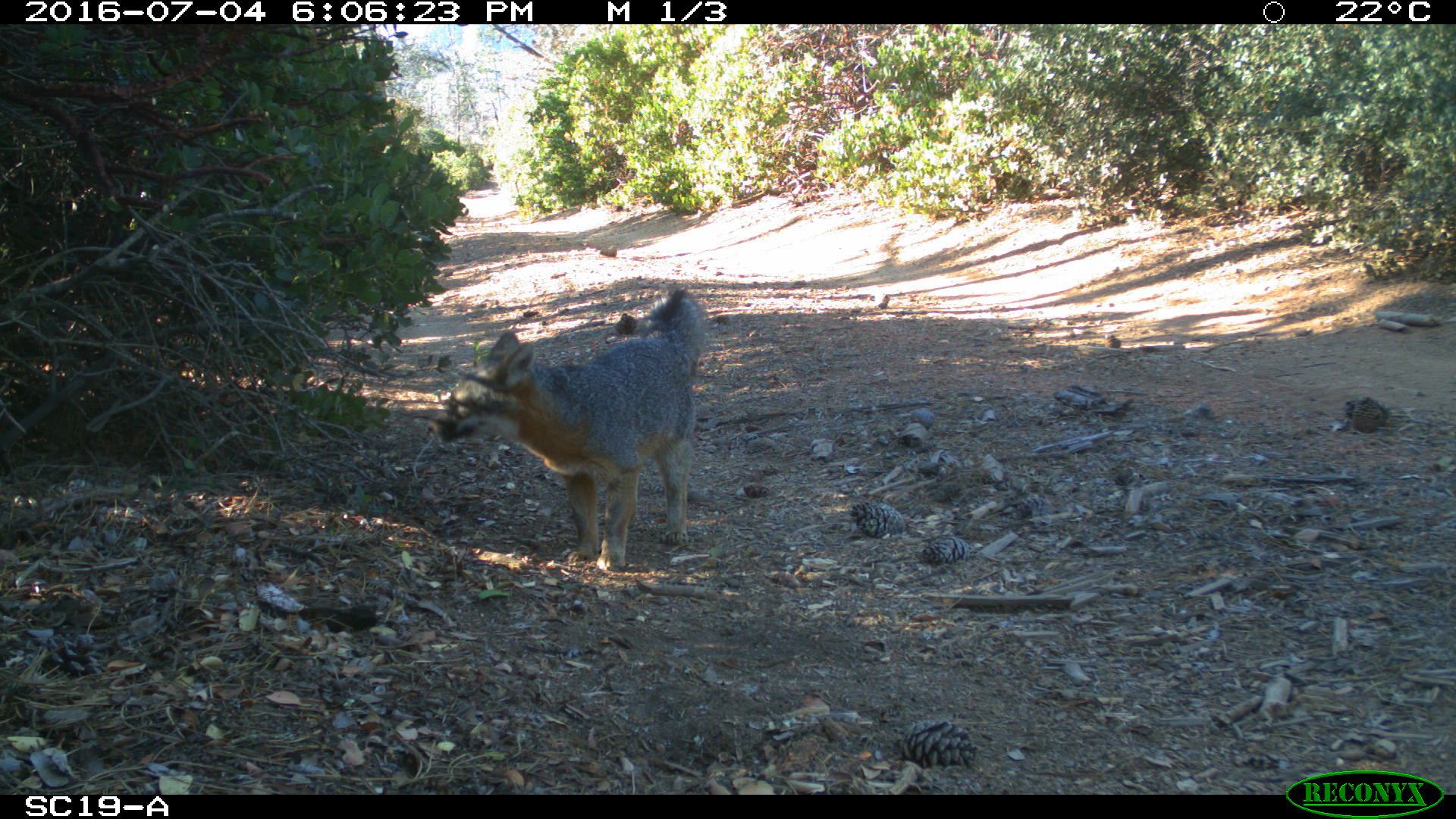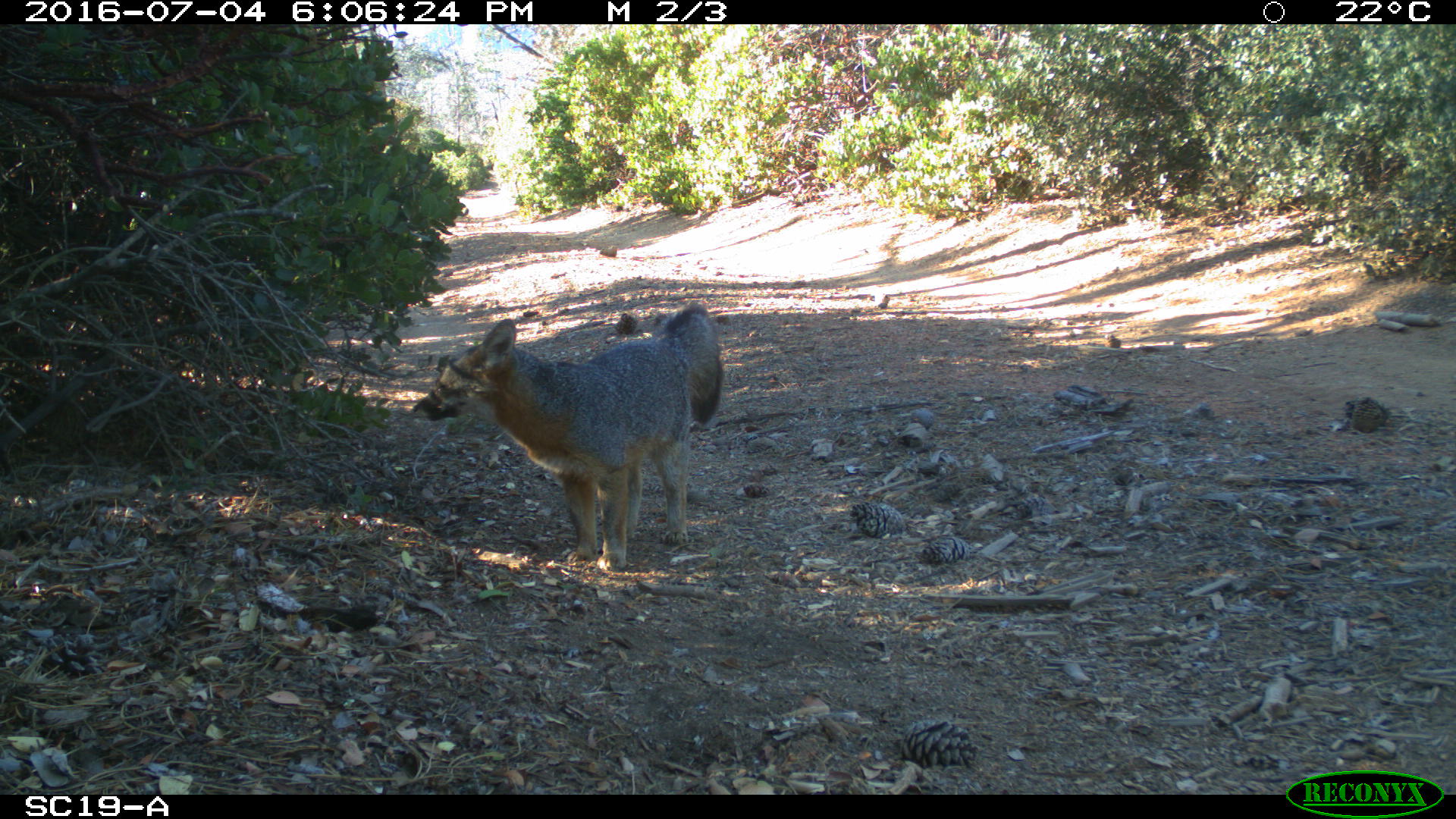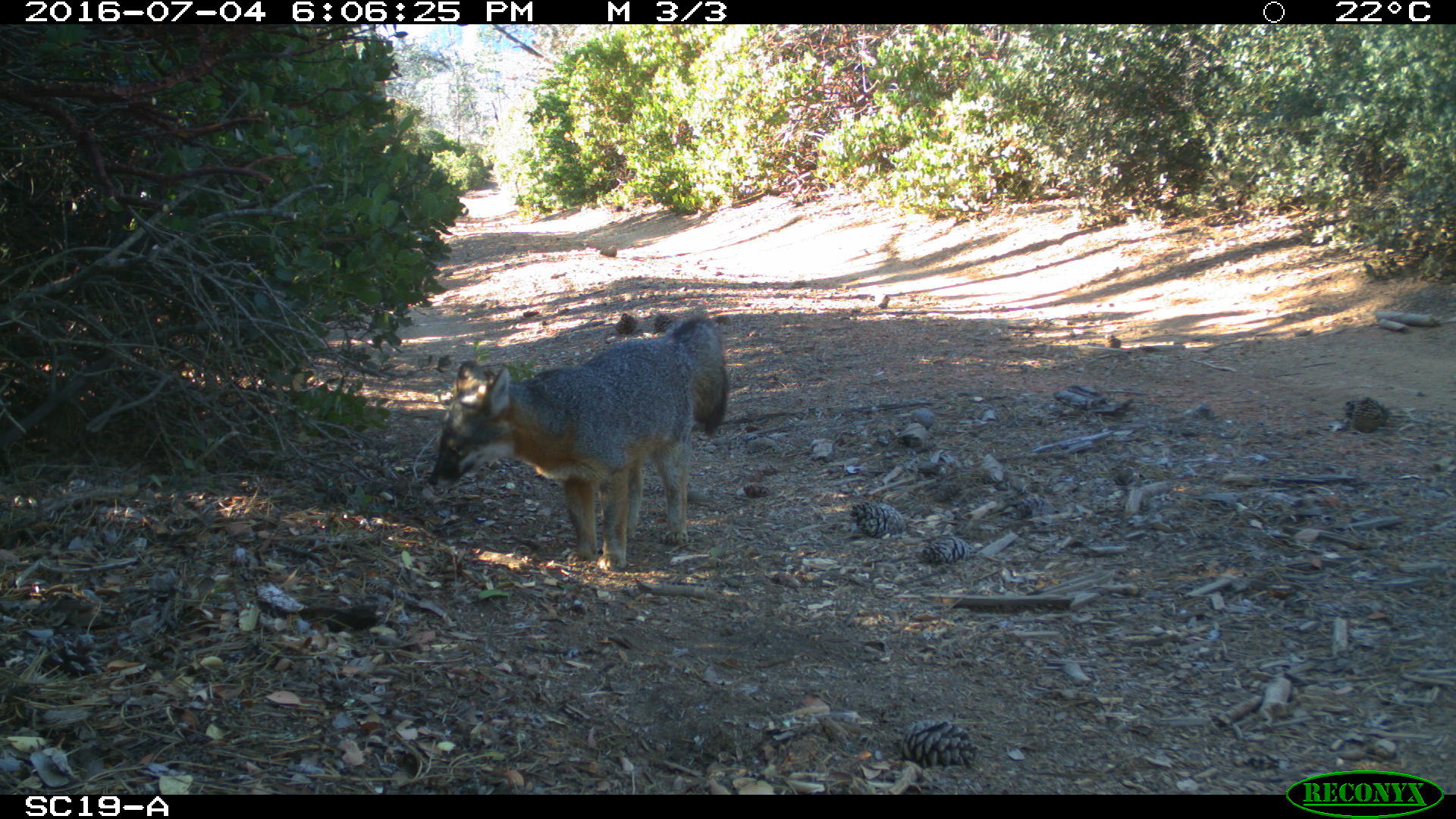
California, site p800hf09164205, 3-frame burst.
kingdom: Animalia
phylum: Chordata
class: Mammalia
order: Carnivora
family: Canidae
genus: Urocyon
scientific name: Urocyon littoralis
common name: island fox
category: fox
Fox (island fox) (Urocyon littoralis).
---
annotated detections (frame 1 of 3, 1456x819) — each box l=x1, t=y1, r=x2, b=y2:
fox: l=425, t=290, r=705, b=571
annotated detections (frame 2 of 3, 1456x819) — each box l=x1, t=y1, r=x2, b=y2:
fox: l=409, t=303, r=723, b=570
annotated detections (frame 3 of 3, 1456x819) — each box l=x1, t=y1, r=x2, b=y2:
fox: l=428, t=315, r=727, b=572